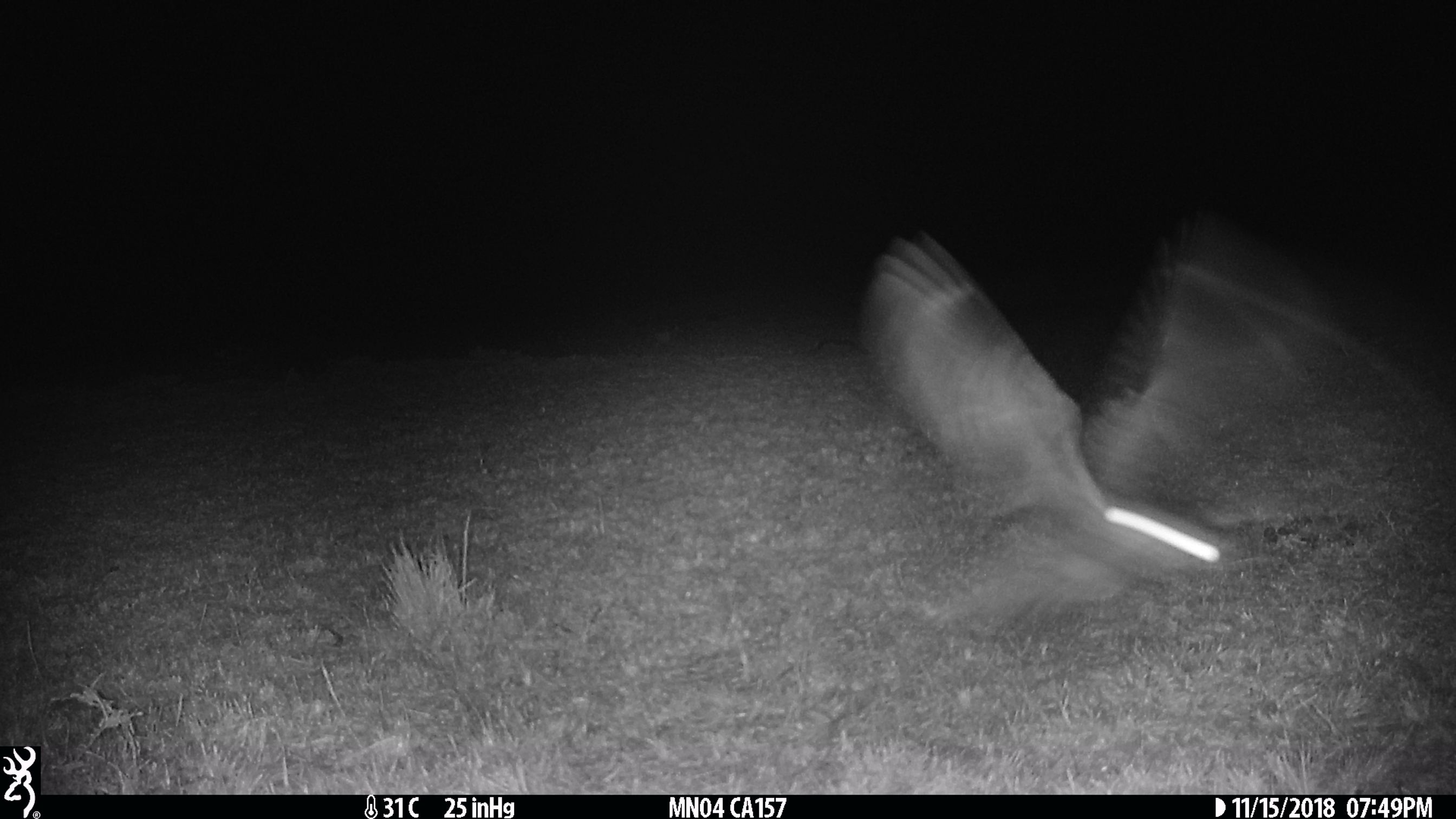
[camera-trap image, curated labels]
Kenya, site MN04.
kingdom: Animalia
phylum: Chordata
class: Aves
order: Caprimulgiformes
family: Caprimulgidae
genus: Caprimulgus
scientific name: Caprimulgus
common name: nightjar